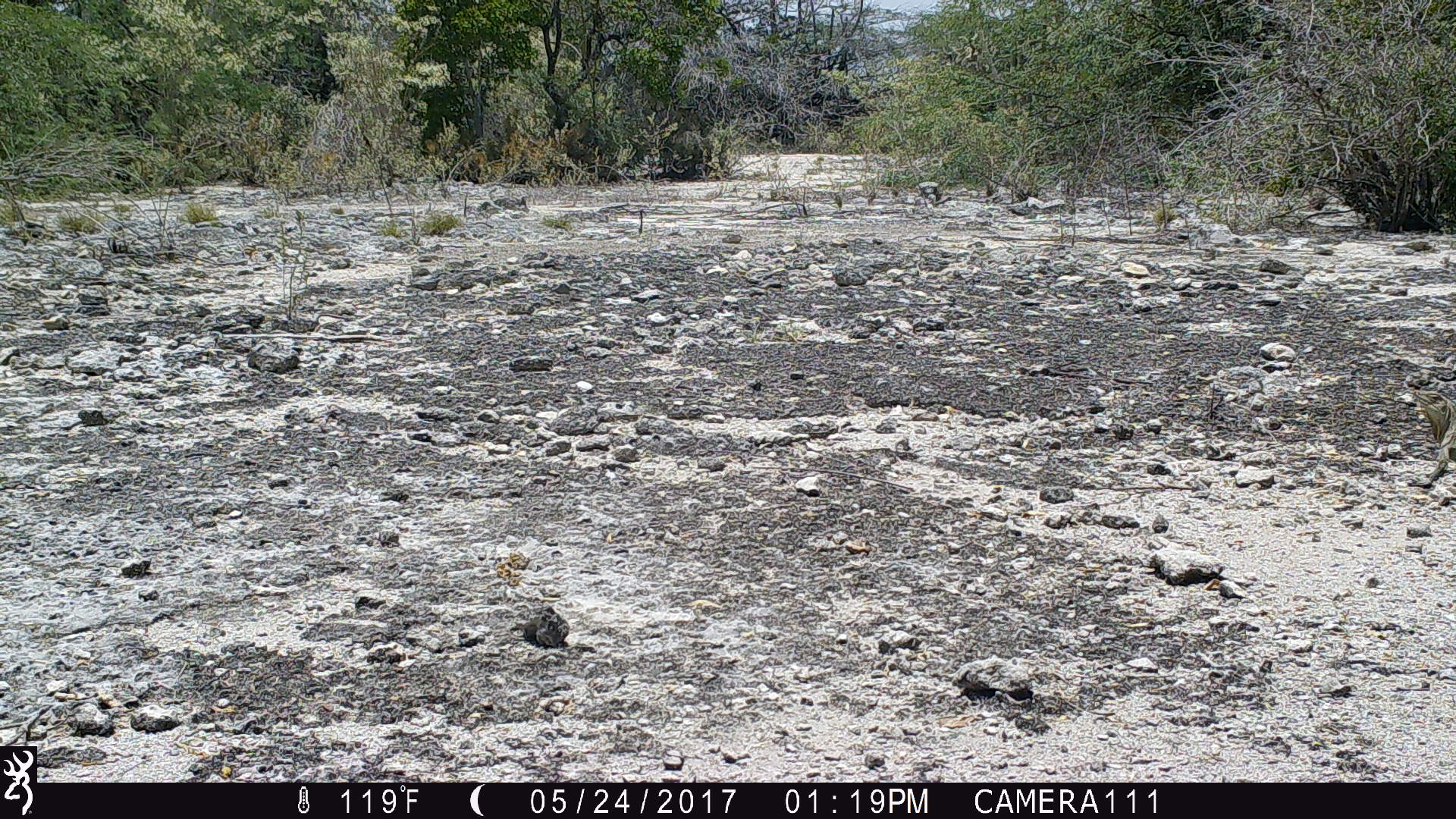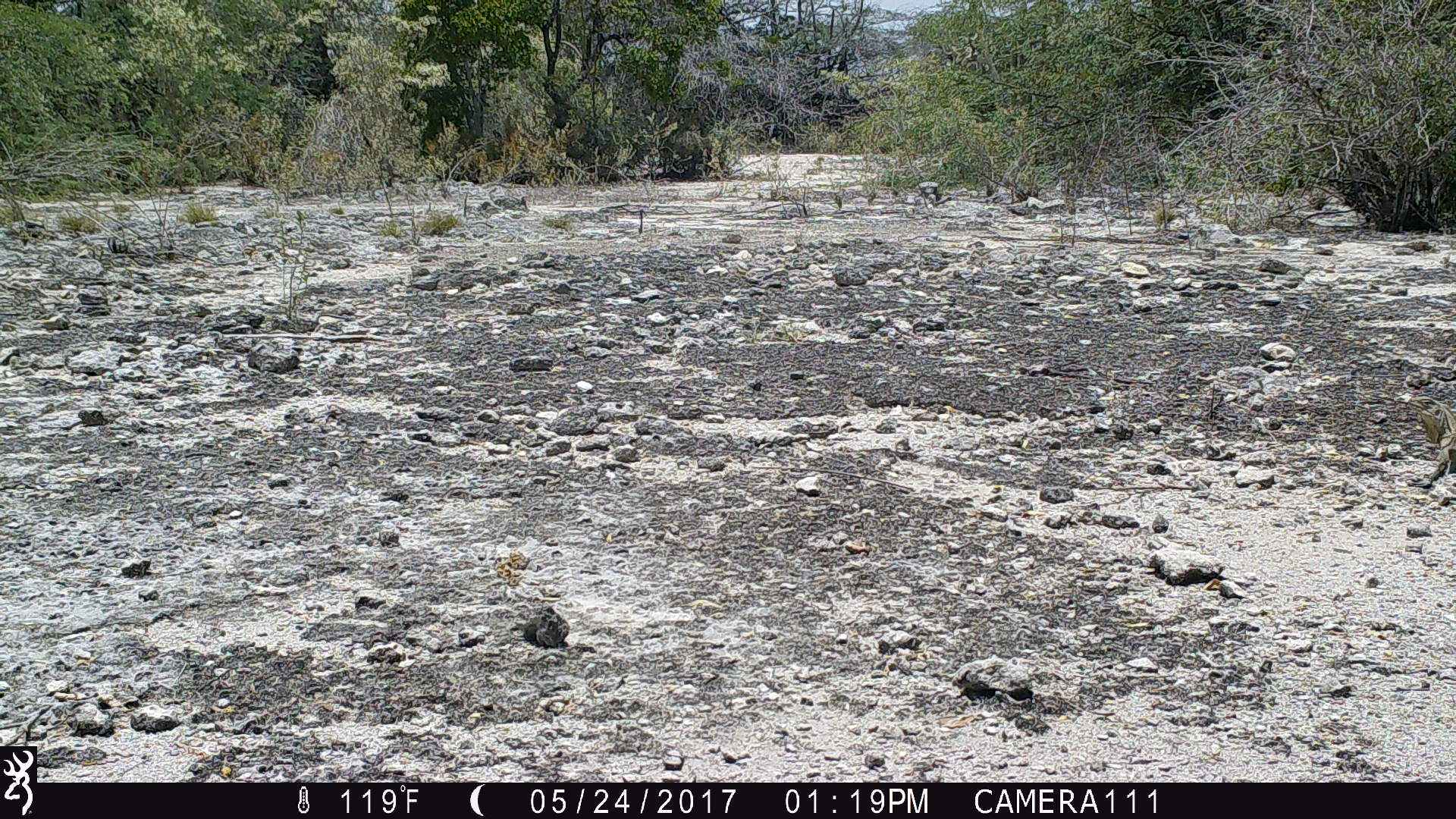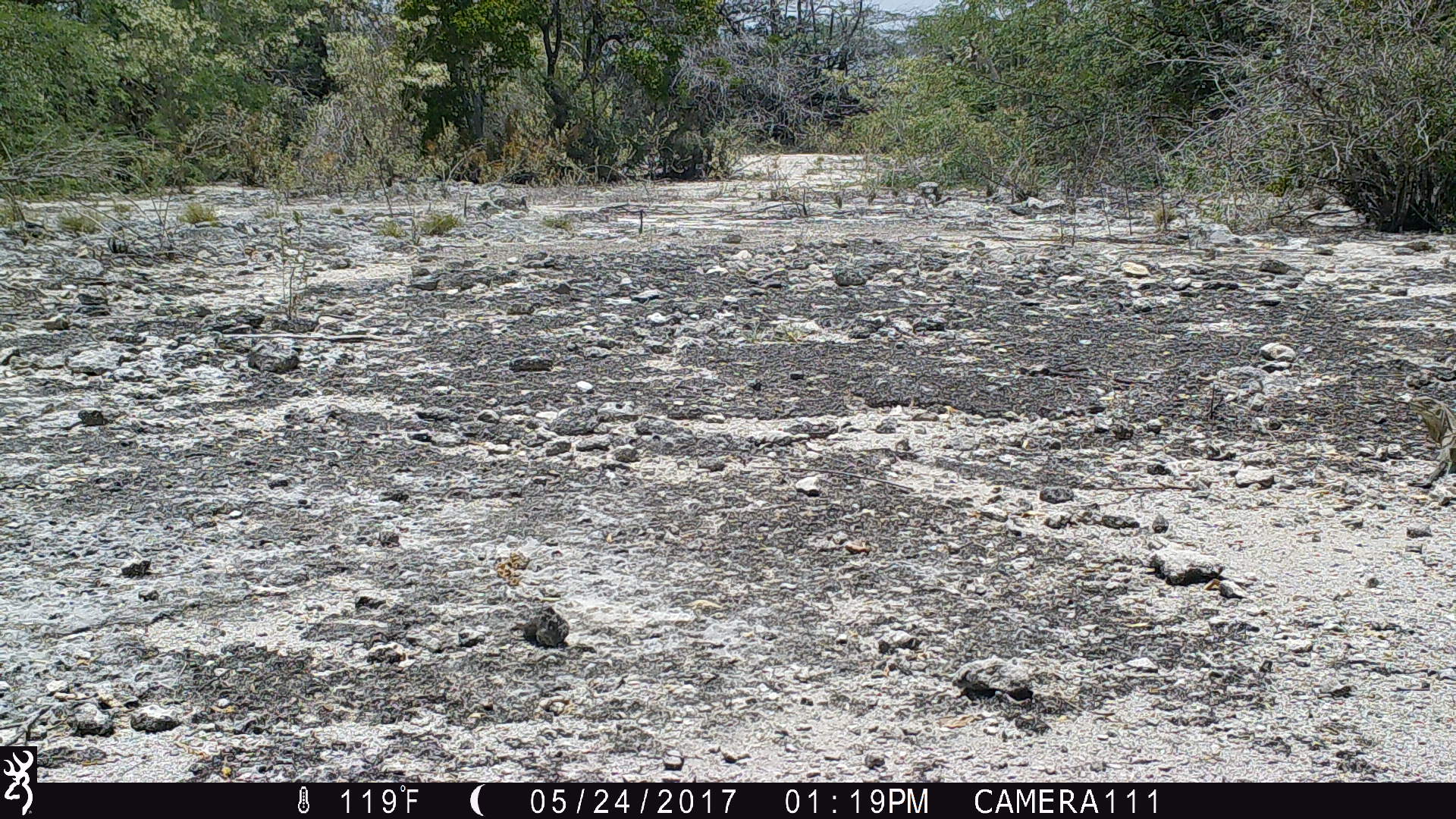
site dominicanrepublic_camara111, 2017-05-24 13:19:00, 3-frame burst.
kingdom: Animalia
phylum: Chordata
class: Reptilia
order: Squamata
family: Iguanidae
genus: Iguana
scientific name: Iguana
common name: typical iguanas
Iguana (typical iguanas).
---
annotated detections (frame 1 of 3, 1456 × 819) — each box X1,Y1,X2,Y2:
iguana: 1408,384,1456,486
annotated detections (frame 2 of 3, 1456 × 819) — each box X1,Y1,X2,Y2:
iguana: 1404,395,1456,498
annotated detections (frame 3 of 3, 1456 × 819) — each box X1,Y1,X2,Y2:
iguana: 1408,394,1456,489